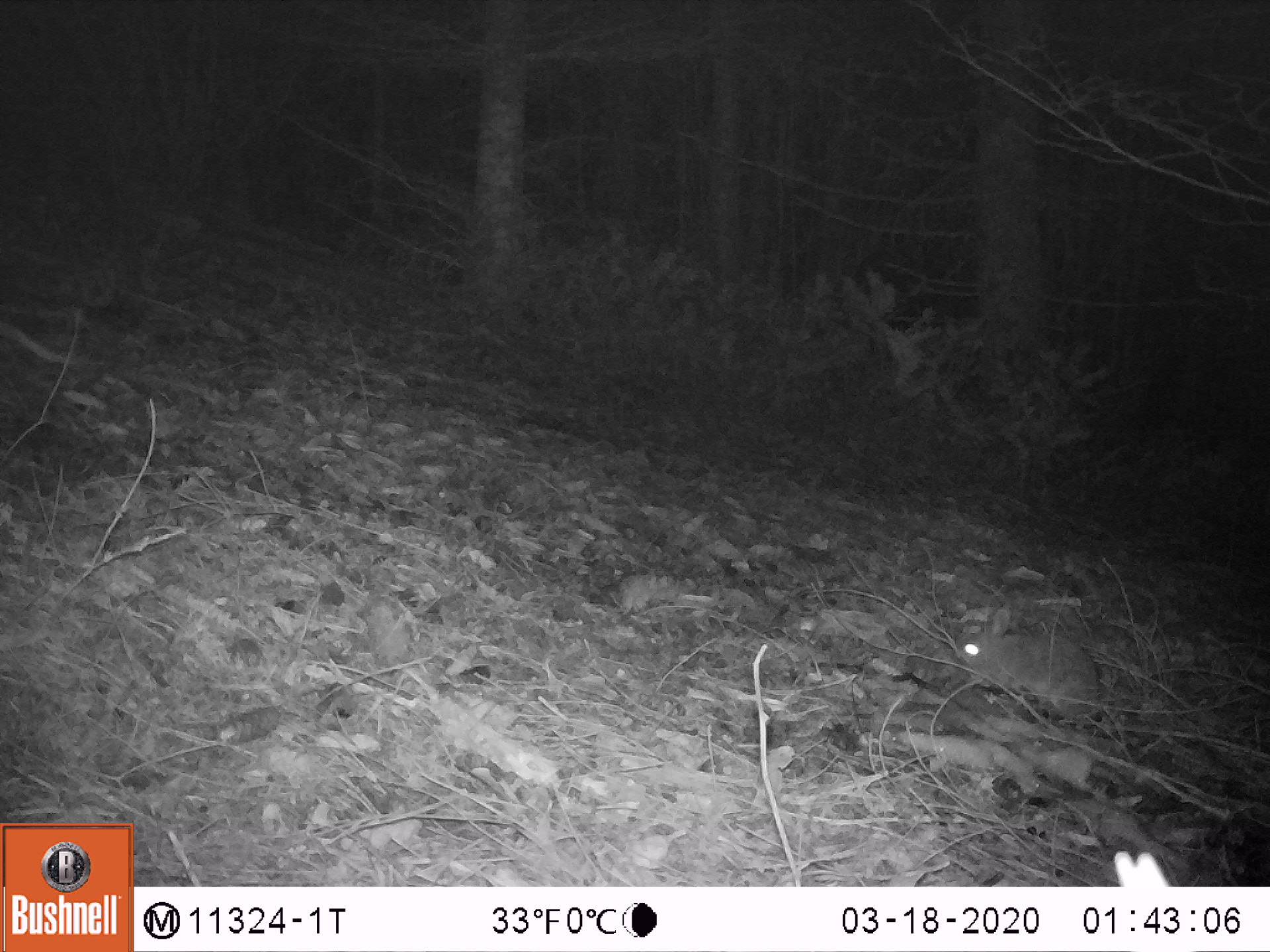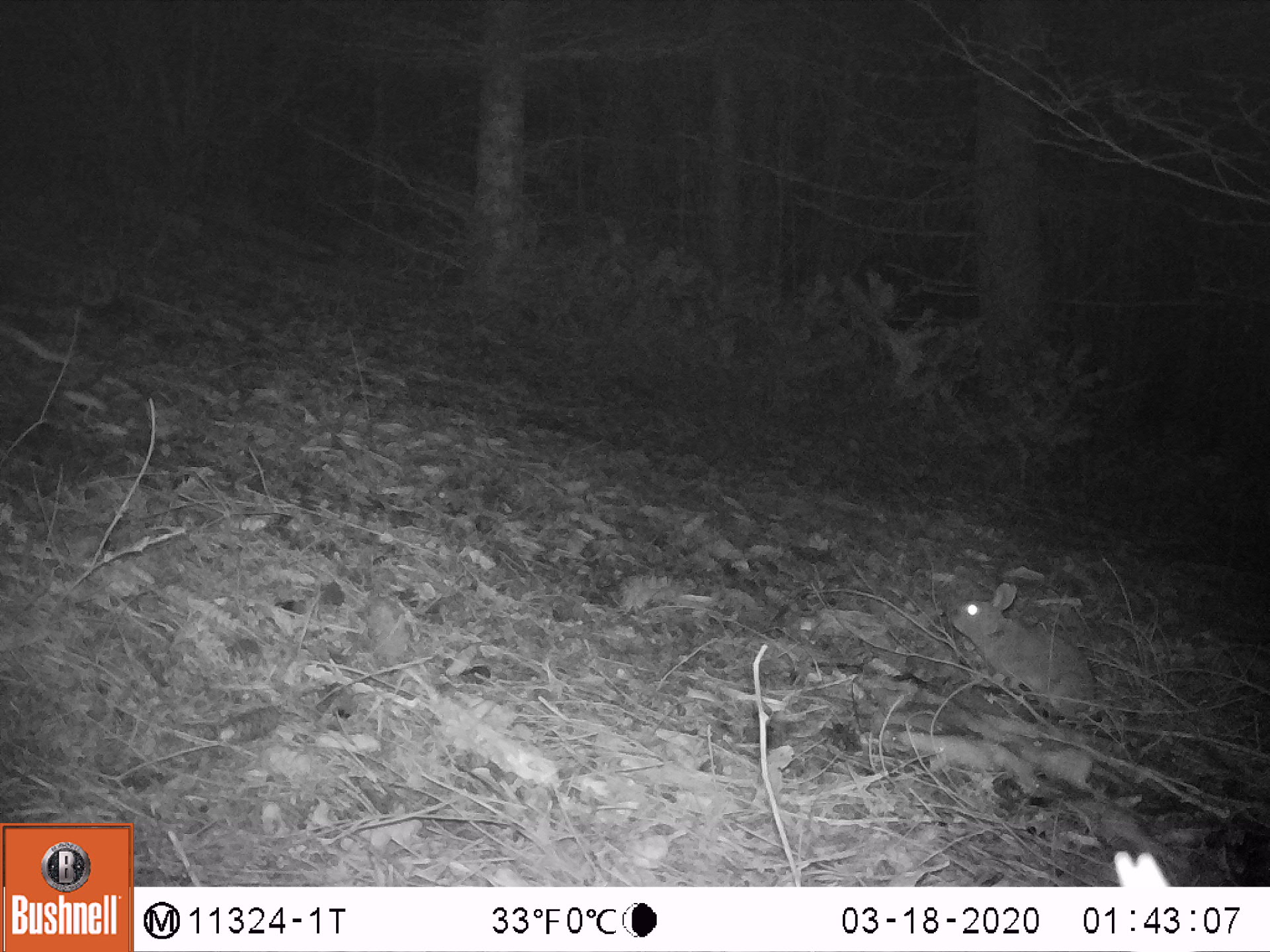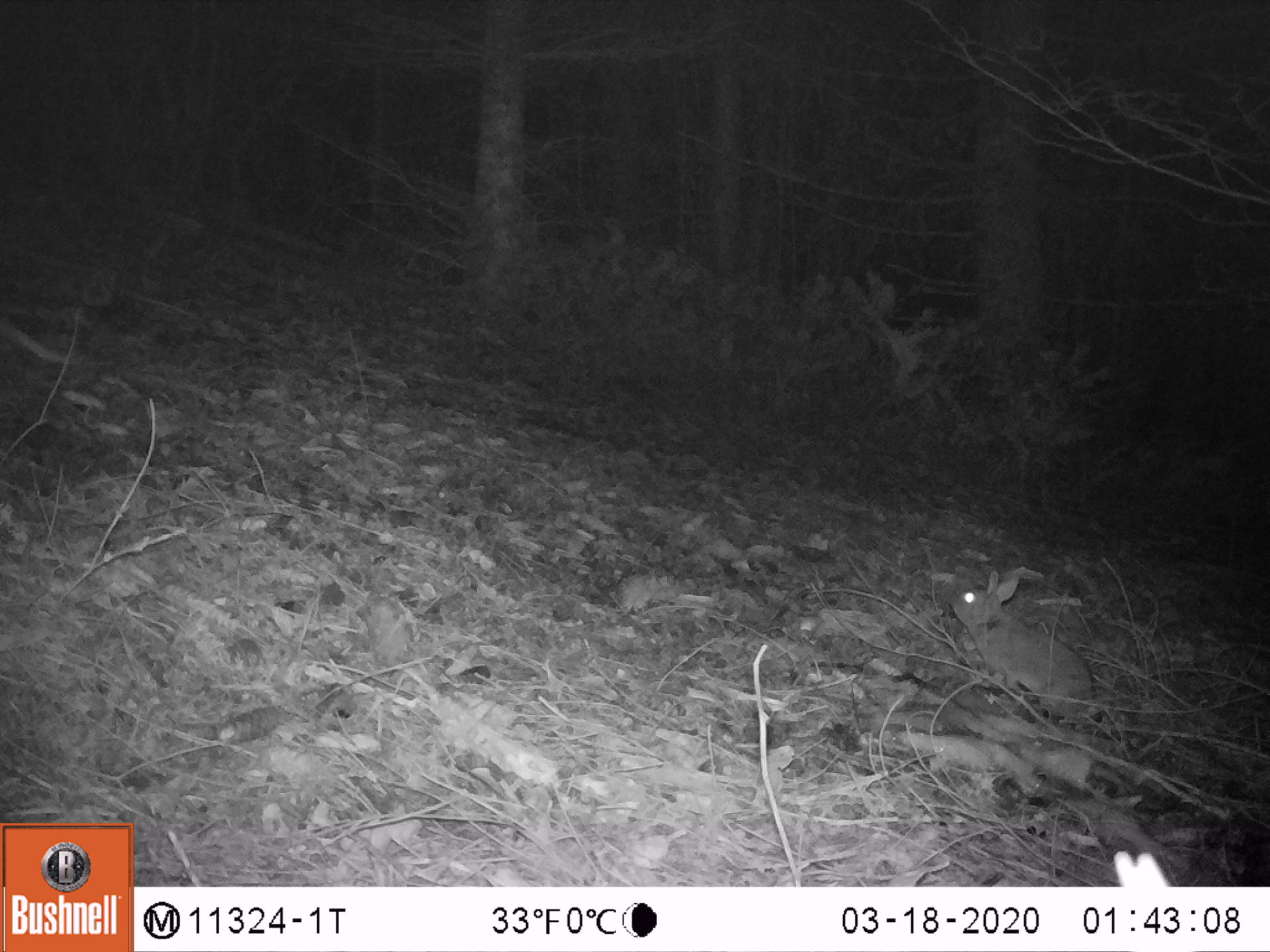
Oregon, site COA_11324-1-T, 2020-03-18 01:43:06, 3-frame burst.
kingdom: Animalia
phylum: Chordata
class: Mammalia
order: Lagomorpha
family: Leporidae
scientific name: Leporidae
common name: hares and rabbits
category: leporidae family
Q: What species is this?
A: Leporidae family (hares and rabbits) (Leporidae).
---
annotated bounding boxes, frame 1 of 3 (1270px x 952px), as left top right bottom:
leporidae family: 956 608 1099 725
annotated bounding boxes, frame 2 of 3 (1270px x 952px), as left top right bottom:
leporidae family: 948 582 1099 721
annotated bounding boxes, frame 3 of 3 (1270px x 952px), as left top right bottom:
leporidae family: 944 566 1099 726